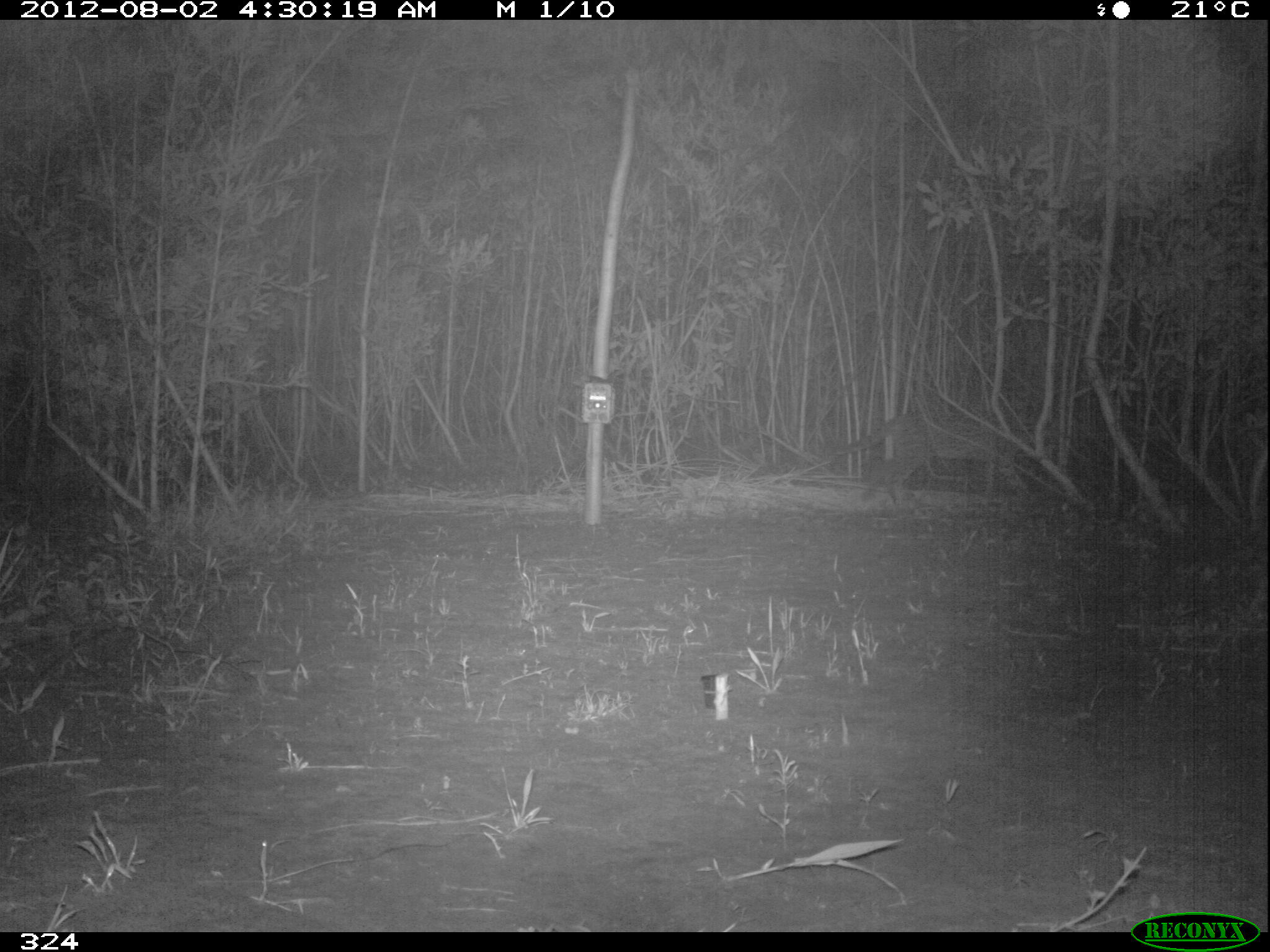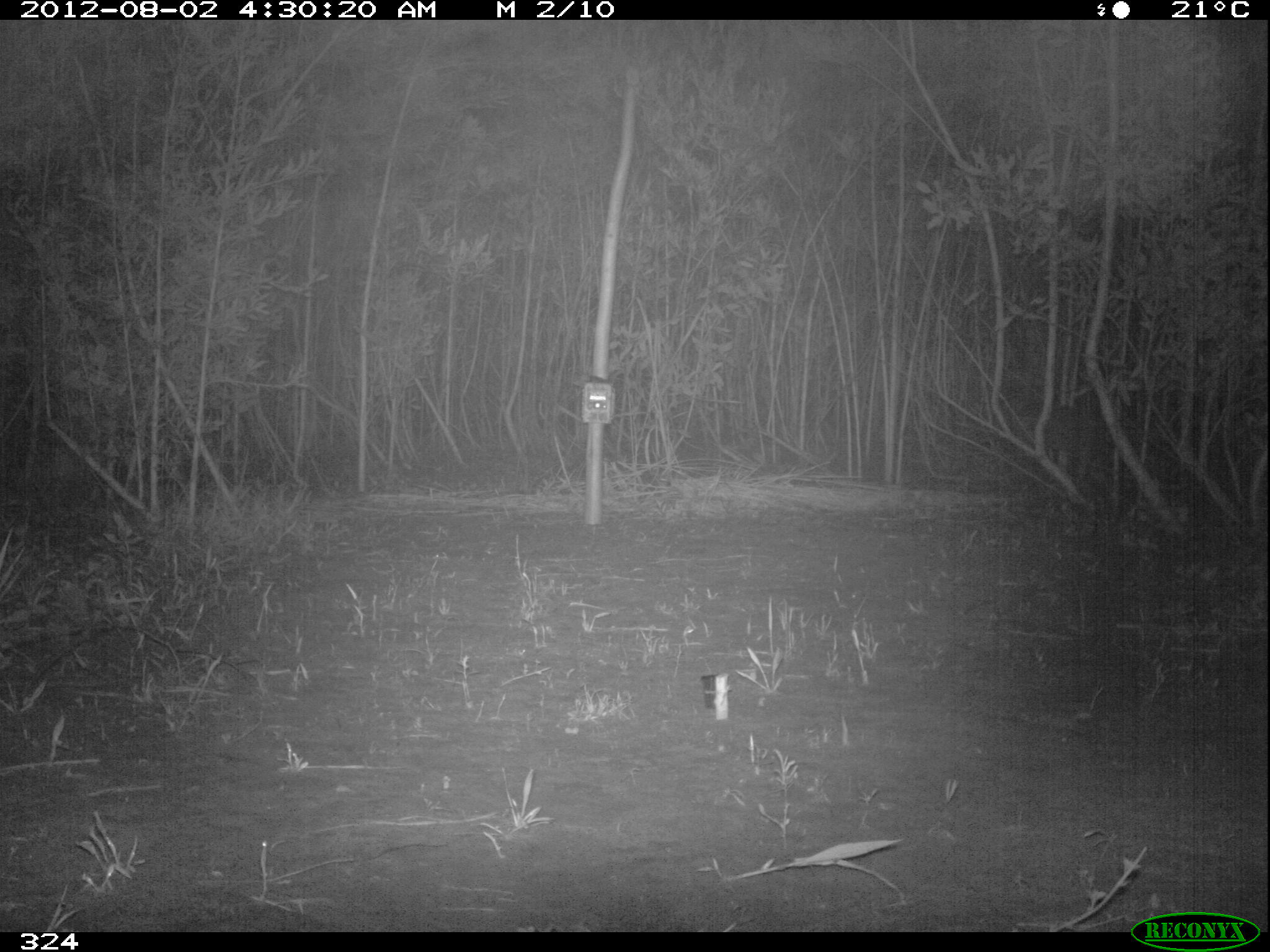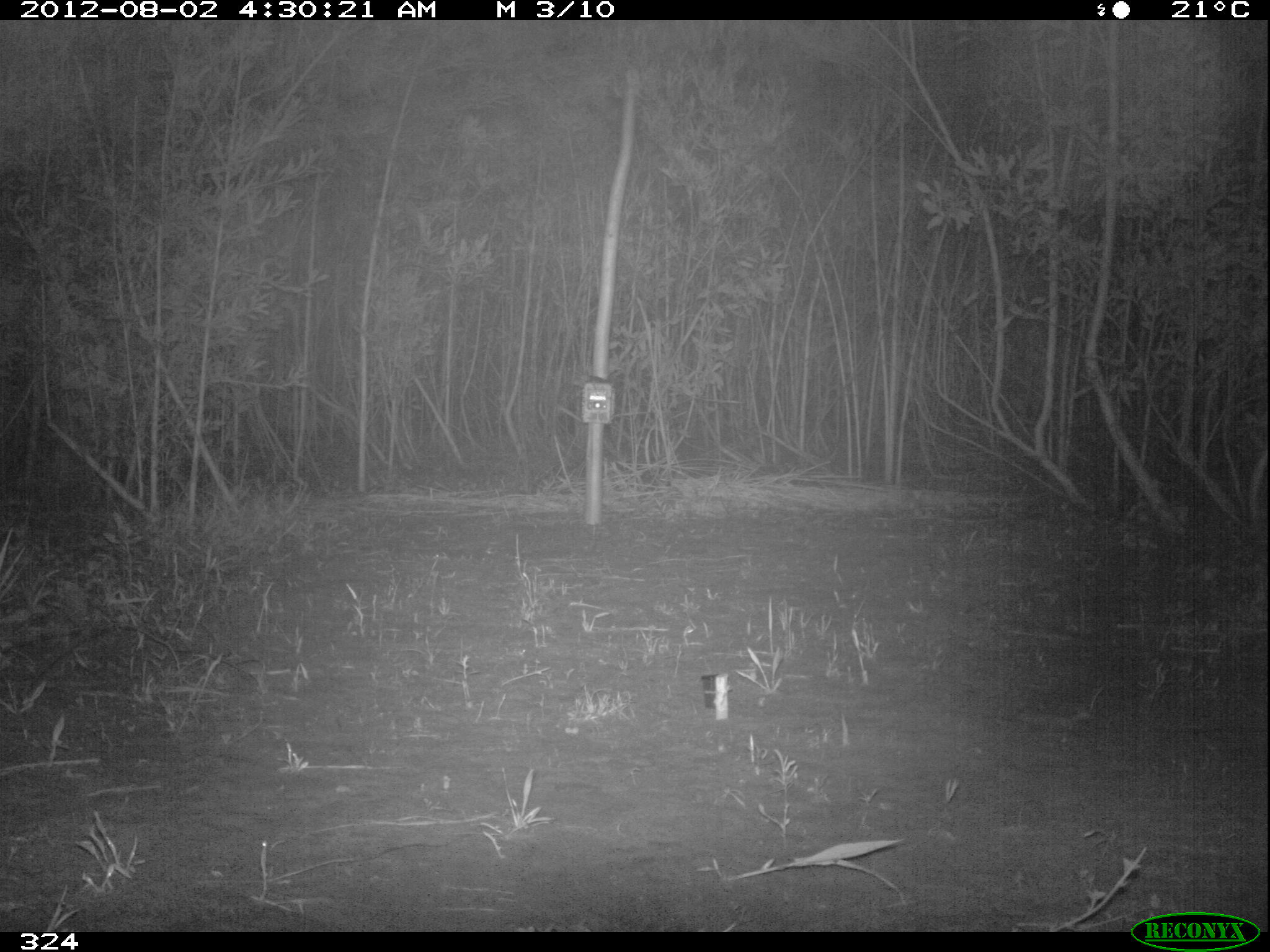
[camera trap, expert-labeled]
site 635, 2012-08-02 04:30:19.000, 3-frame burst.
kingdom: Animalia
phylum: Chordata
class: Mammalia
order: Carnivora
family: Felidae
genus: Leopardus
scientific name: Leopardus pardalis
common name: ocelot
Leopardus pardalis (ocelot).